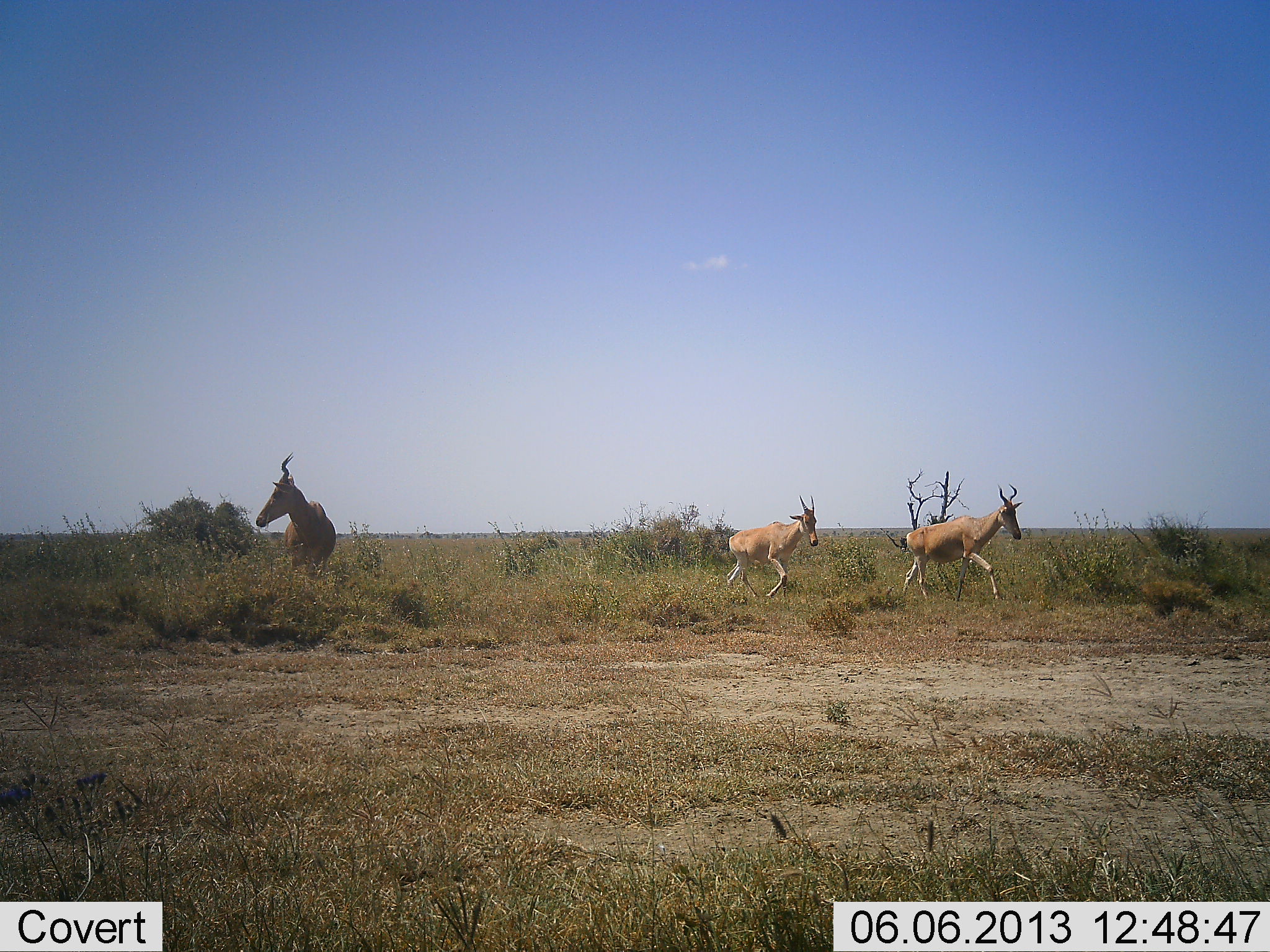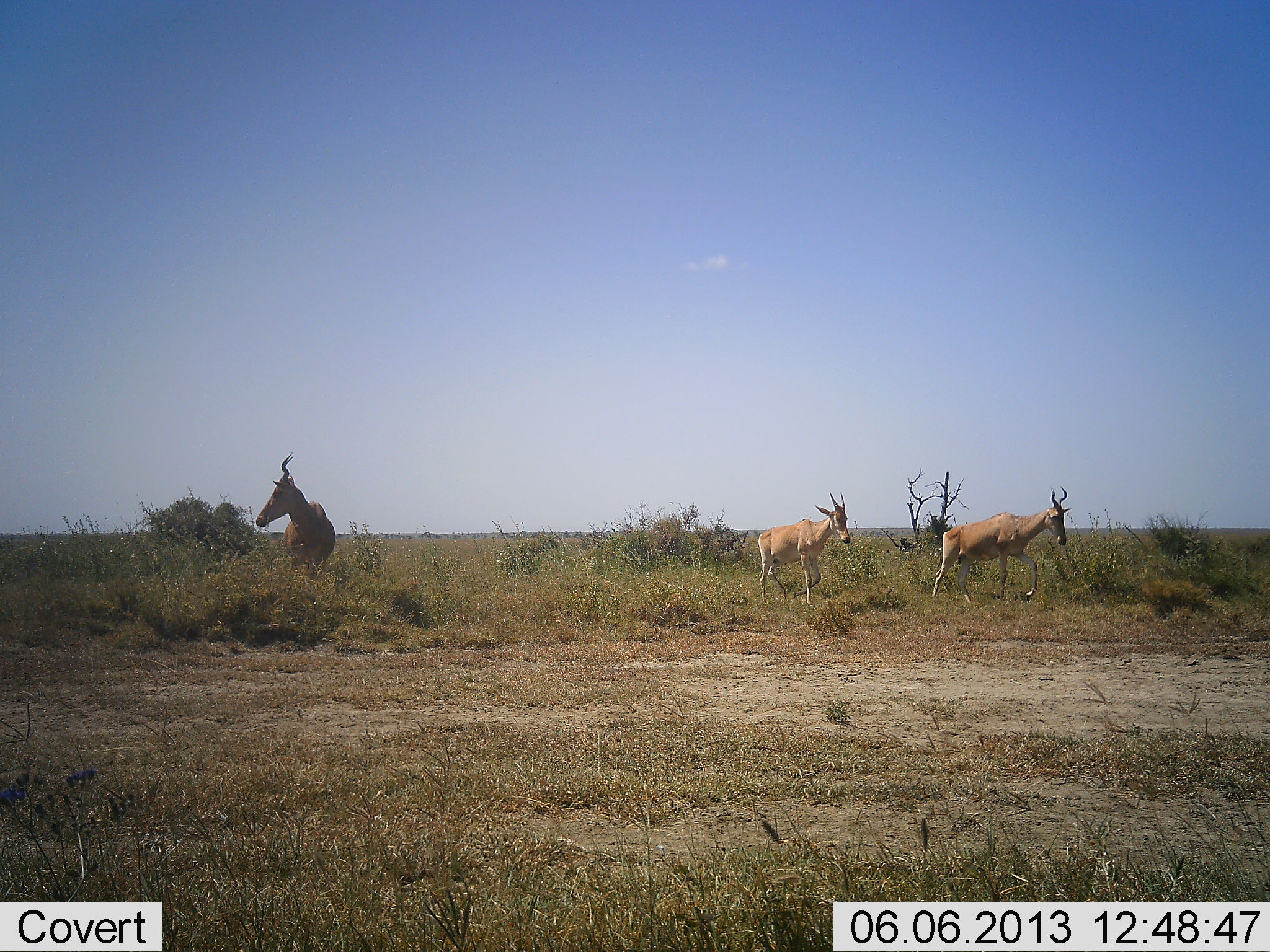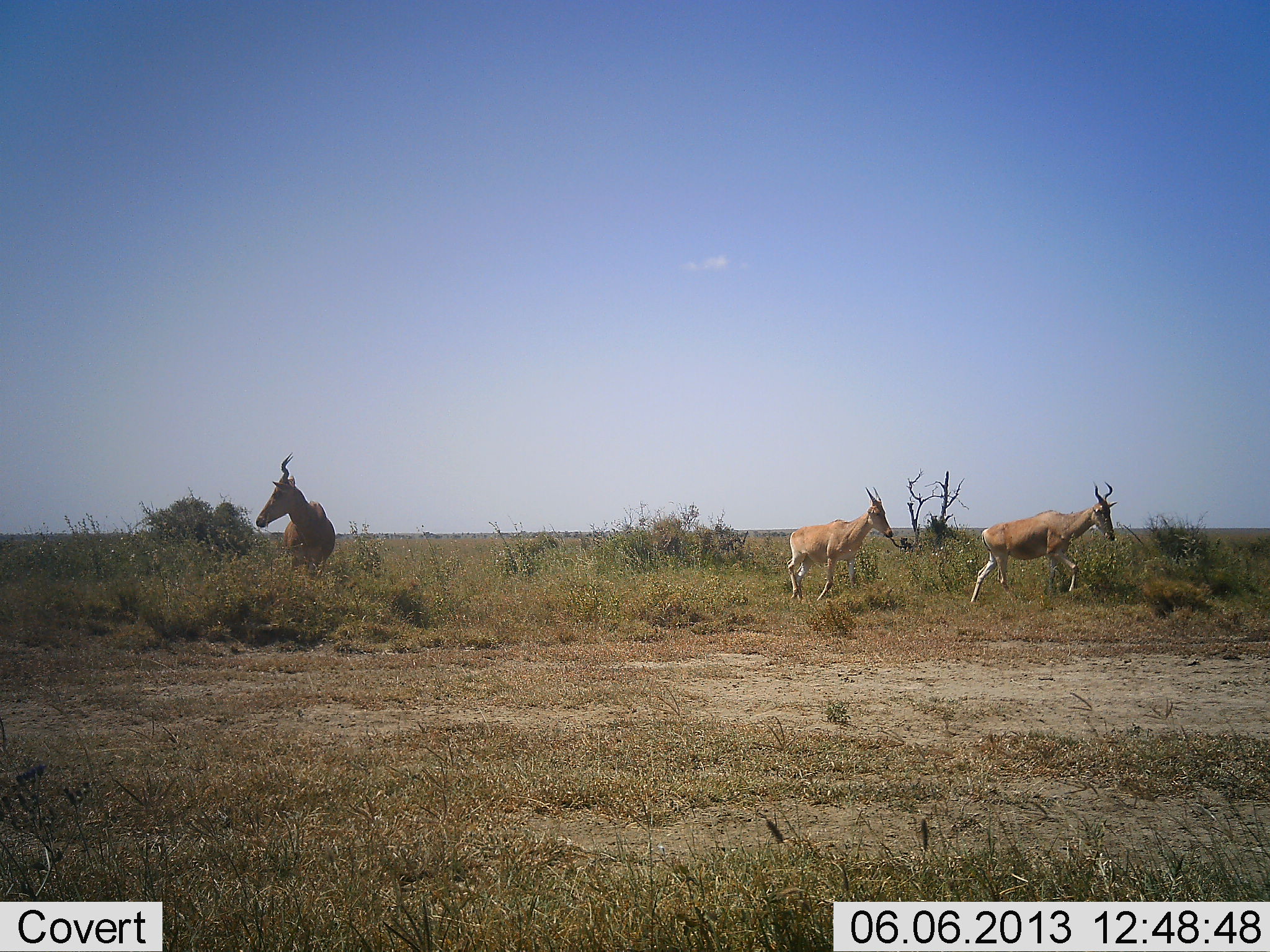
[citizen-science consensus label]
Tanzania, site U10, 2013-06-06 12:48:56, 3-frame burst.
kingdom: Animalia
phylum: Chordata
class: Mammalia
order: Artiodactyla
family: Bovidae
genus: Alcelaphus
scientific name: Alcelaphus buselaphus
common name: hartebeest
Hartebeest (Alcelaphus buselaphus), count 3. Behavior (volunteer vote fractions): standing 67%, resting 7%, moving 100%, interacting 0%. Young present (vote fraction): 7%. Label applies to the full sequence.